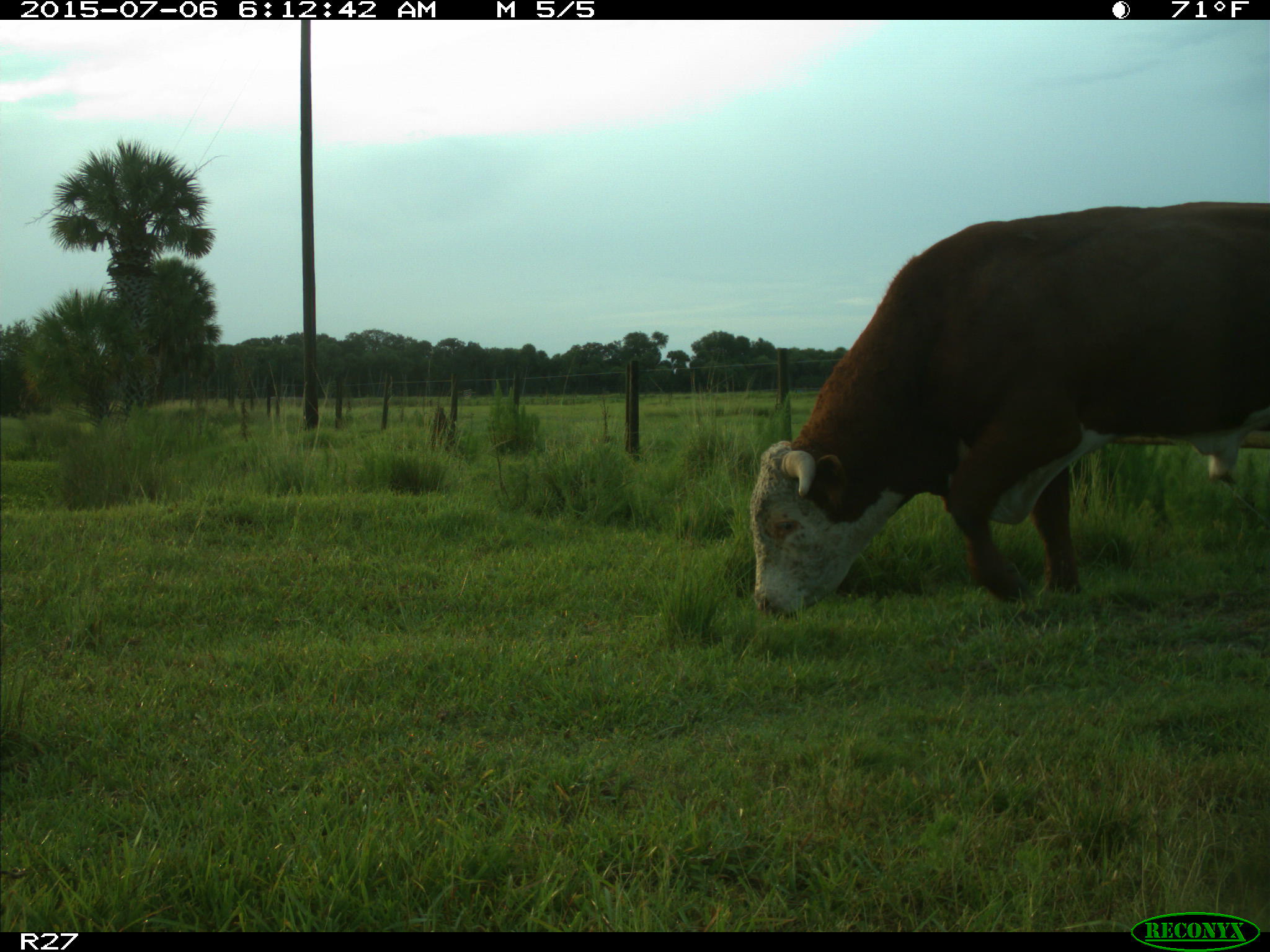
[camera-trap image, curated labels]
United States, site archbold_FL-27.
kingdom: Animalia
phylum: Chordata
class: Mammalia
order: Artiodactyla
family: Bovidae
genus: Bos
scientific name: Bos taurus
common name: domestic cow